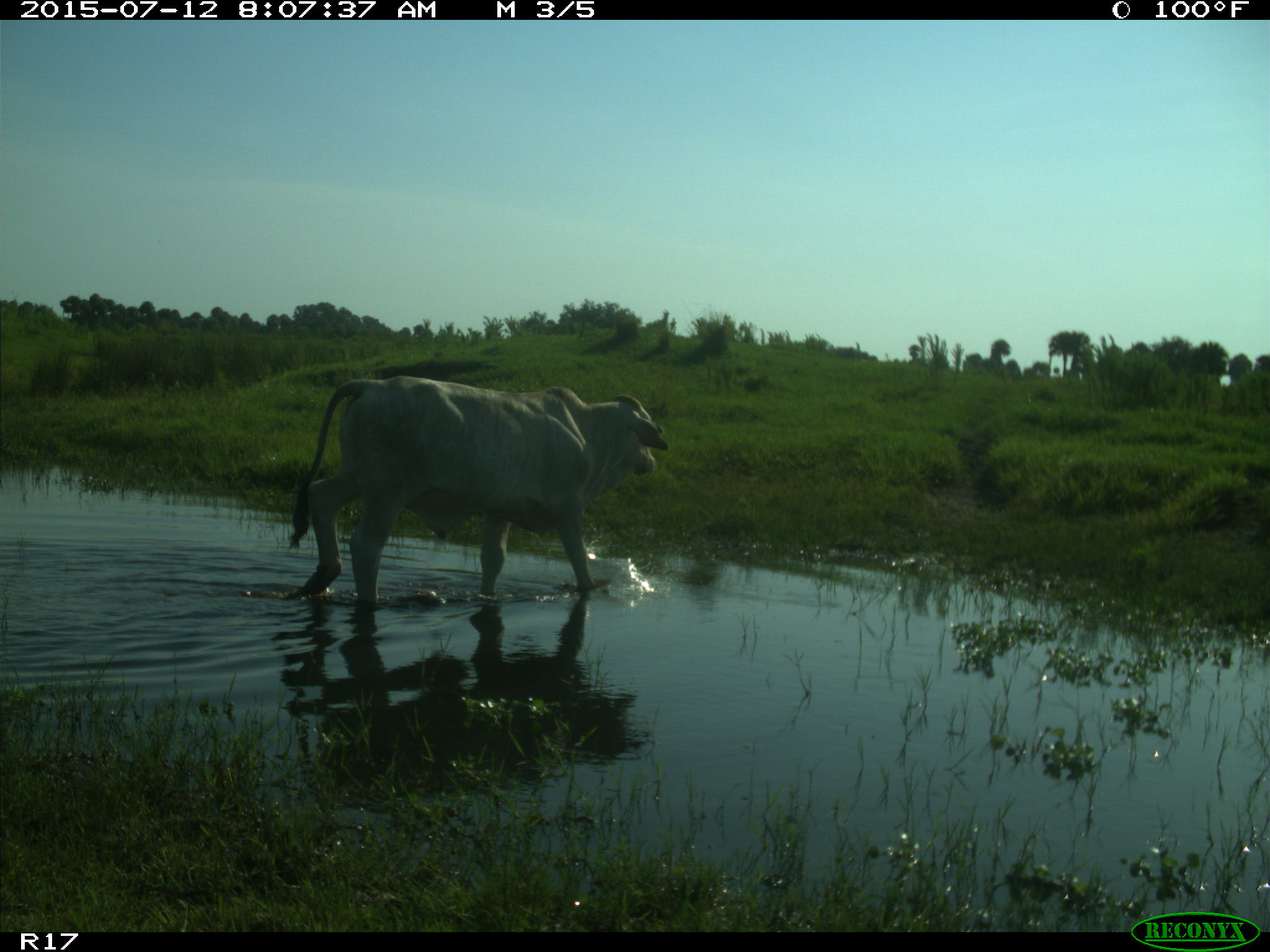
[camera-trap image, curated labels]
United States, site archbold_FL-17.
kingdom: Animalia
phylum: Chordata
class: Mammalia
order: Artiodactyla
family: Bovidae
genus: Bos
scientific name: Bos taurus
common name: domestic cow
Bos taurus (domestic cow).